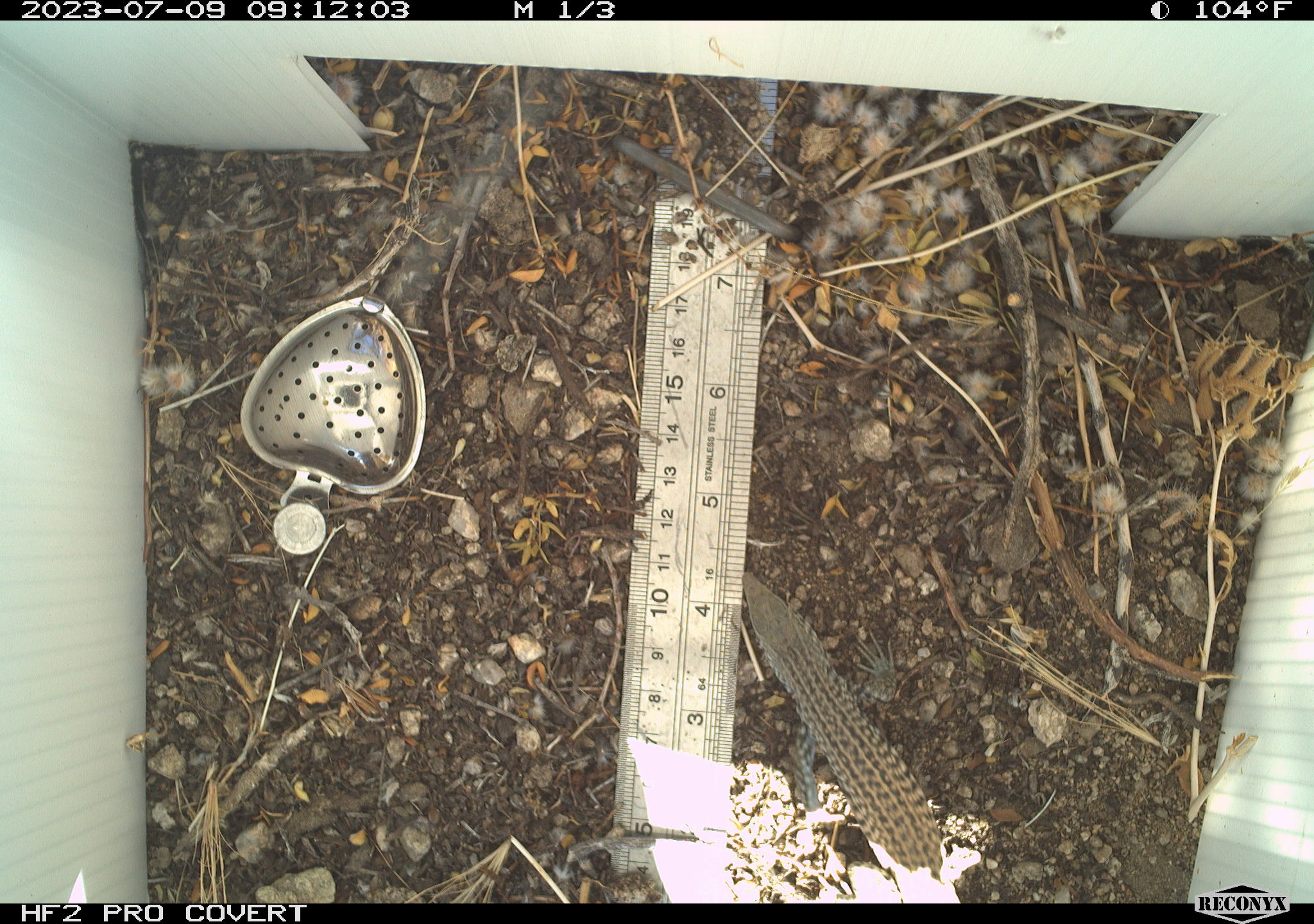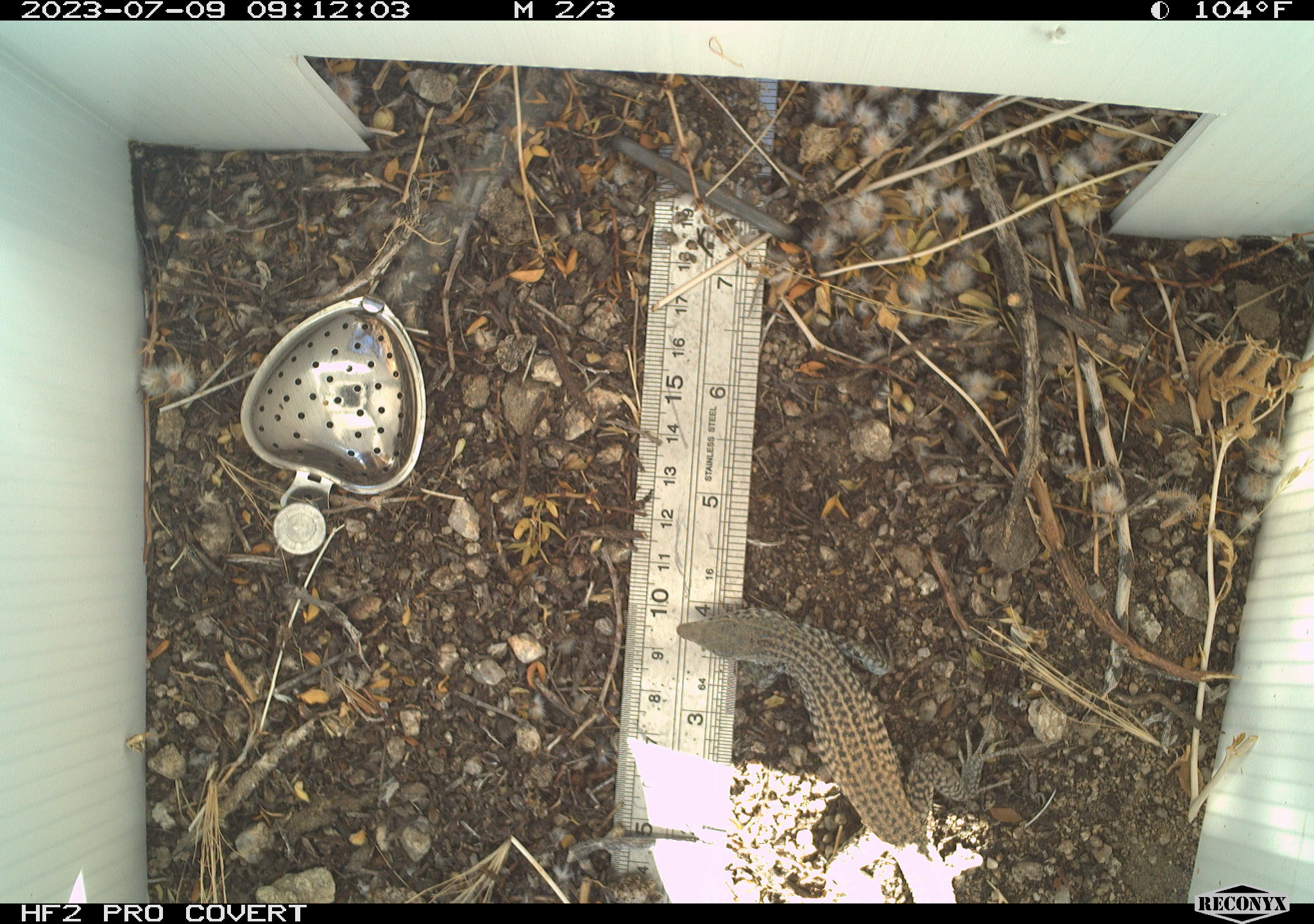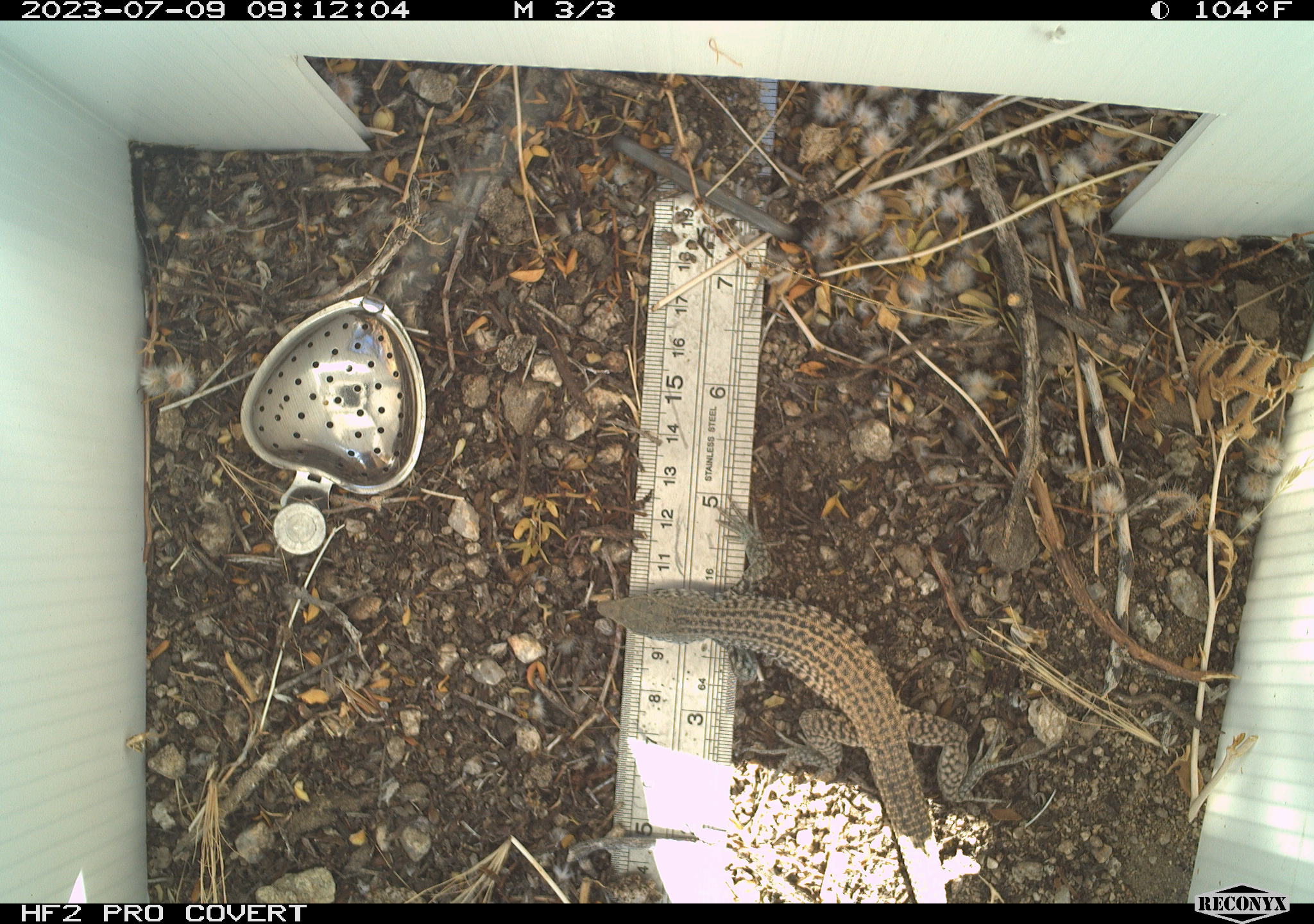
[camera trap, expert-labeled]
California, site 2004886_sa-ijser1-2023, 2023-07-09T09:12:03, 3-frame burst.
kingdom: Animalia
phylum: Chordata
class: Reptilia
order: Squamata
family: Teiidae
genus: Aspidoscelis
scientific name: Aspidoscelis tigris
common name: western whiptail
Western whiptail (Aspidoscelis tigris).